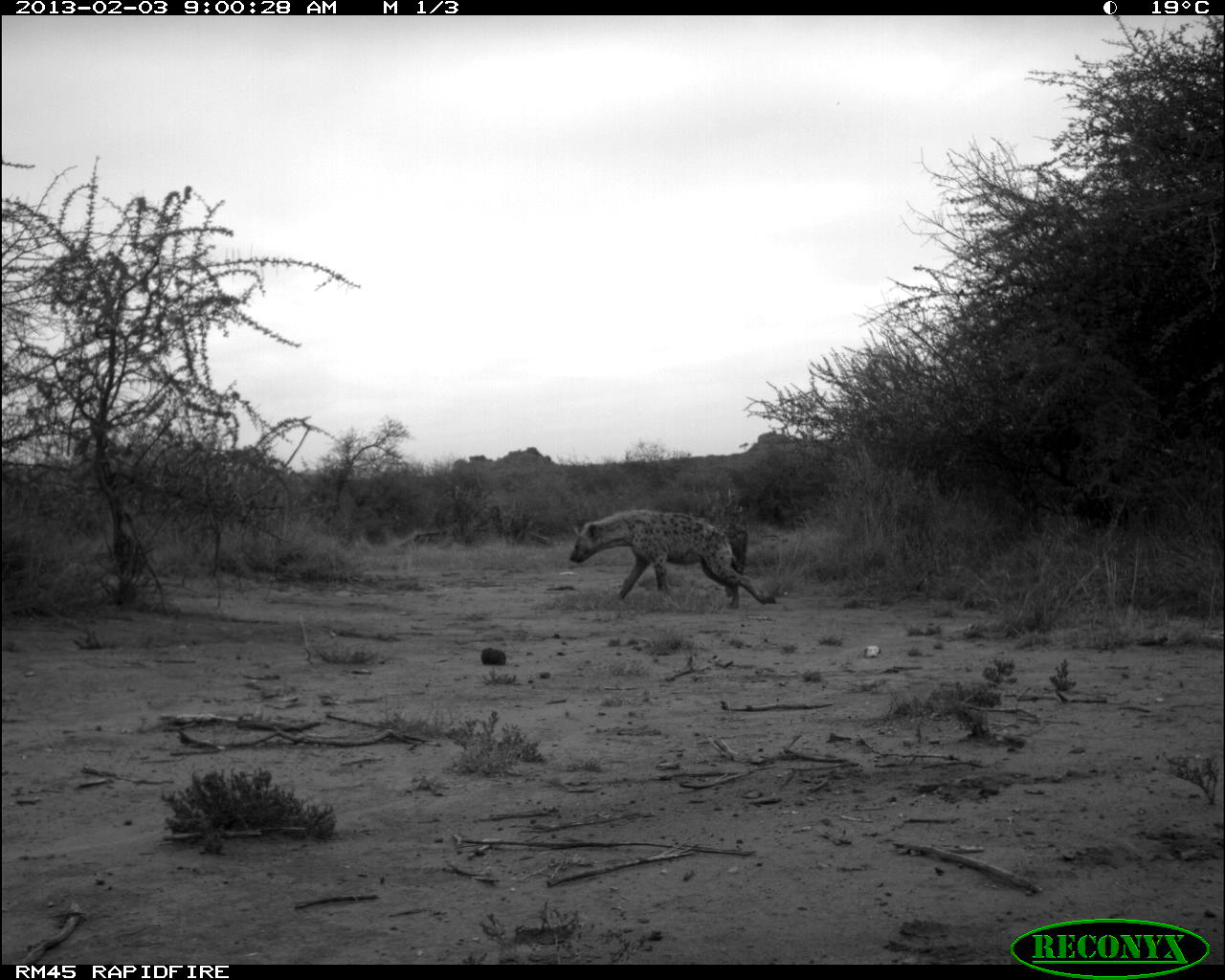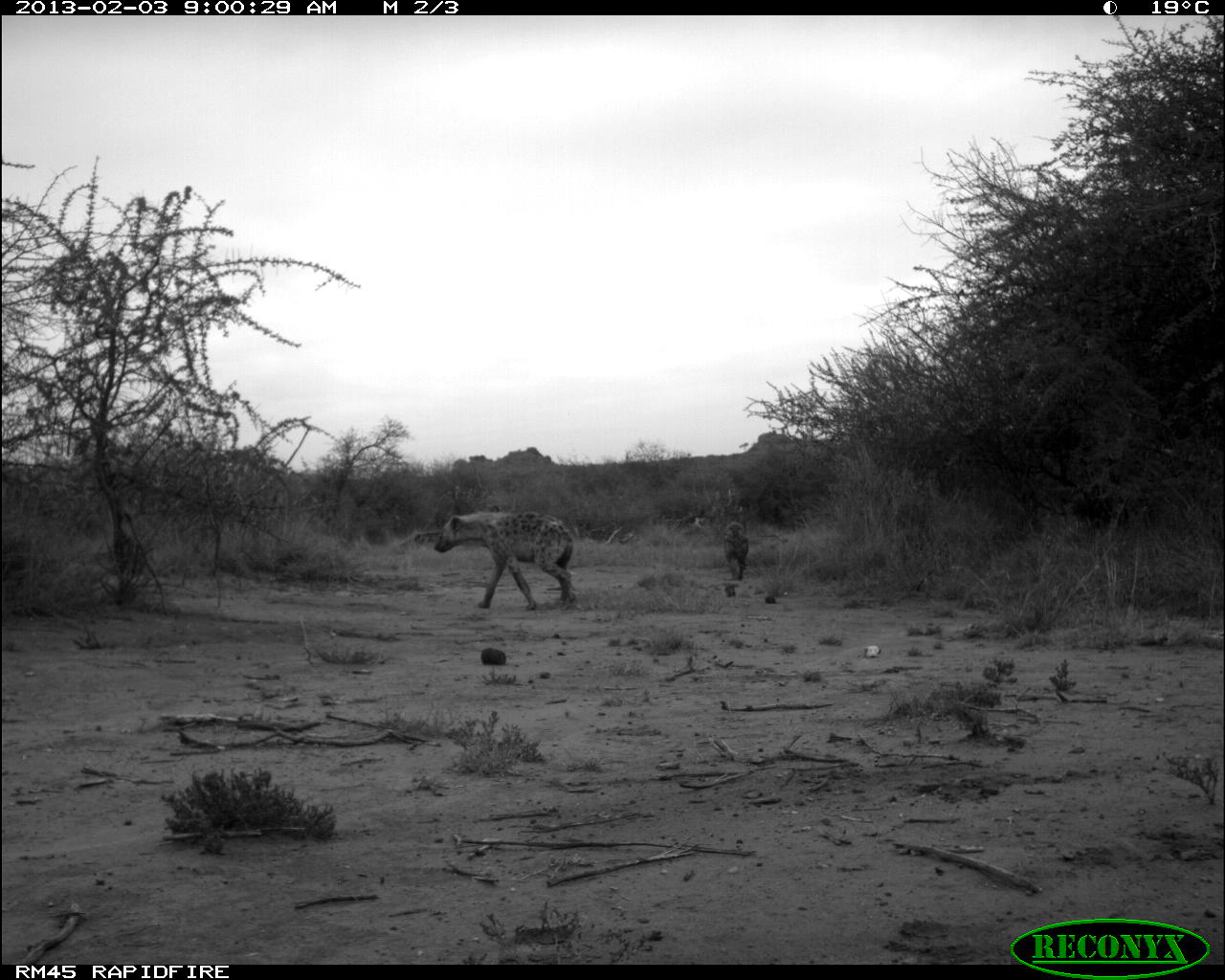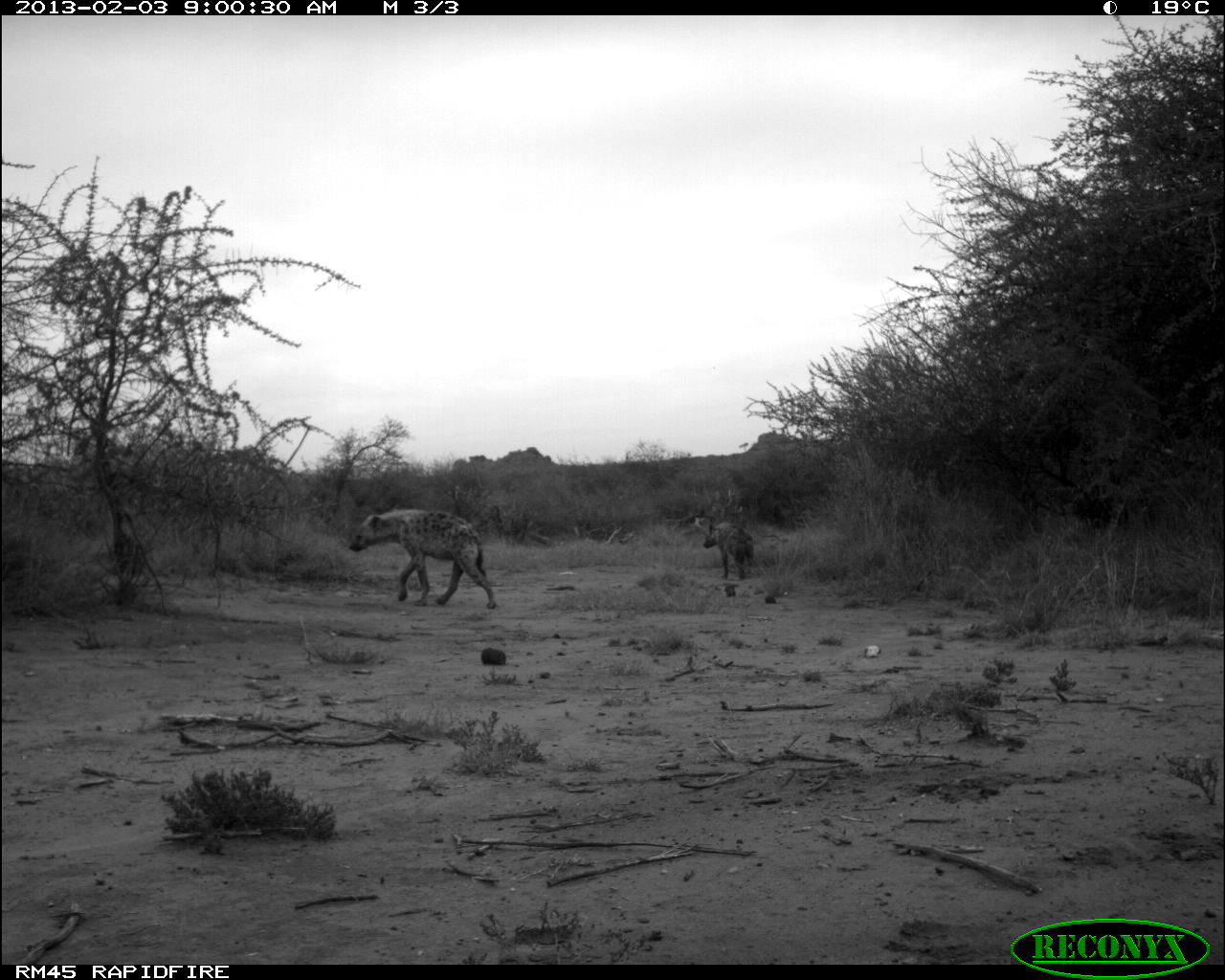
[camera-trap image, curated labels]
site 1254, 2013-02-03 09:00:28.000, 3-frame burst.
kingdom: Animalia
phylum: Chordata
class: Mammalia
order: Carnivora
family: Hyaenidae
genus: Crocuta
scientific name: Crocuta crocuta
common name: spotted hyena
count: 2